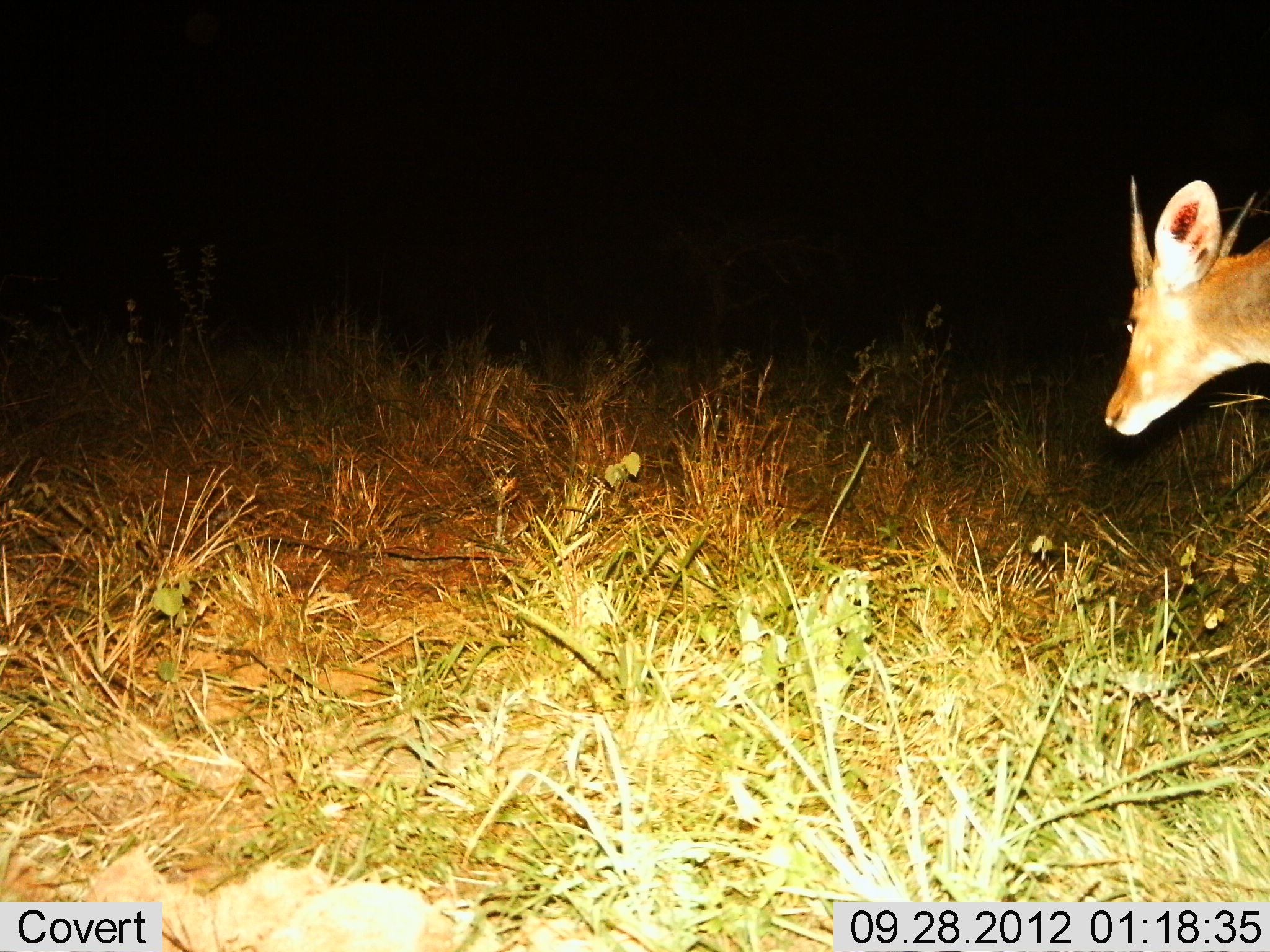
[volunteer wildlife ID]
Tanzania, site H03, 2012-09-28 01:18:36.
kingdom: Animalia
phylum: Chordata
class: Mammalia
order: Artiodactyla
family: Bovidae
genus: Redunca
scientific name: Redunca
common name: reedbuck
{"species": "reedbuck (Redunca)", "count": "1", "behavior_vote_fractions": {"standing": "78%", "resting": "0%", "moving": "22%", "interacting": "0%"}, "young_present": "0%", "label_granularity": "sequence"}